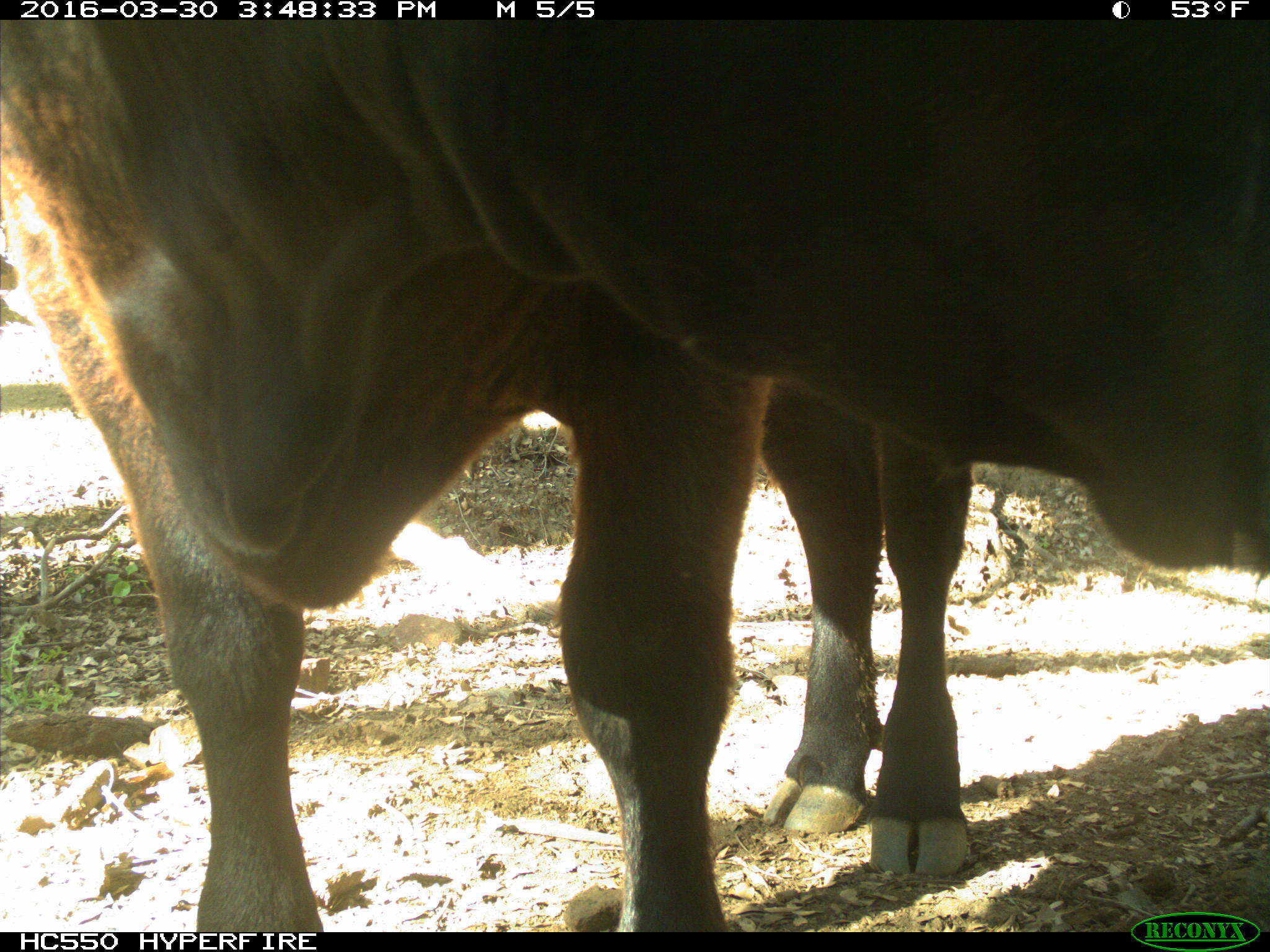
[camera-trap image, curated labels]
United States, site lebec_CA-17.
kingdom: Animalia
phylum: Chordata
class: Mammalia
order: Artiodactyla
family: Bovidae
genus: Bos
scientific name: Bos taurus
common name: domestic cow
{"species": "Bos taurus (domestic cow)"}